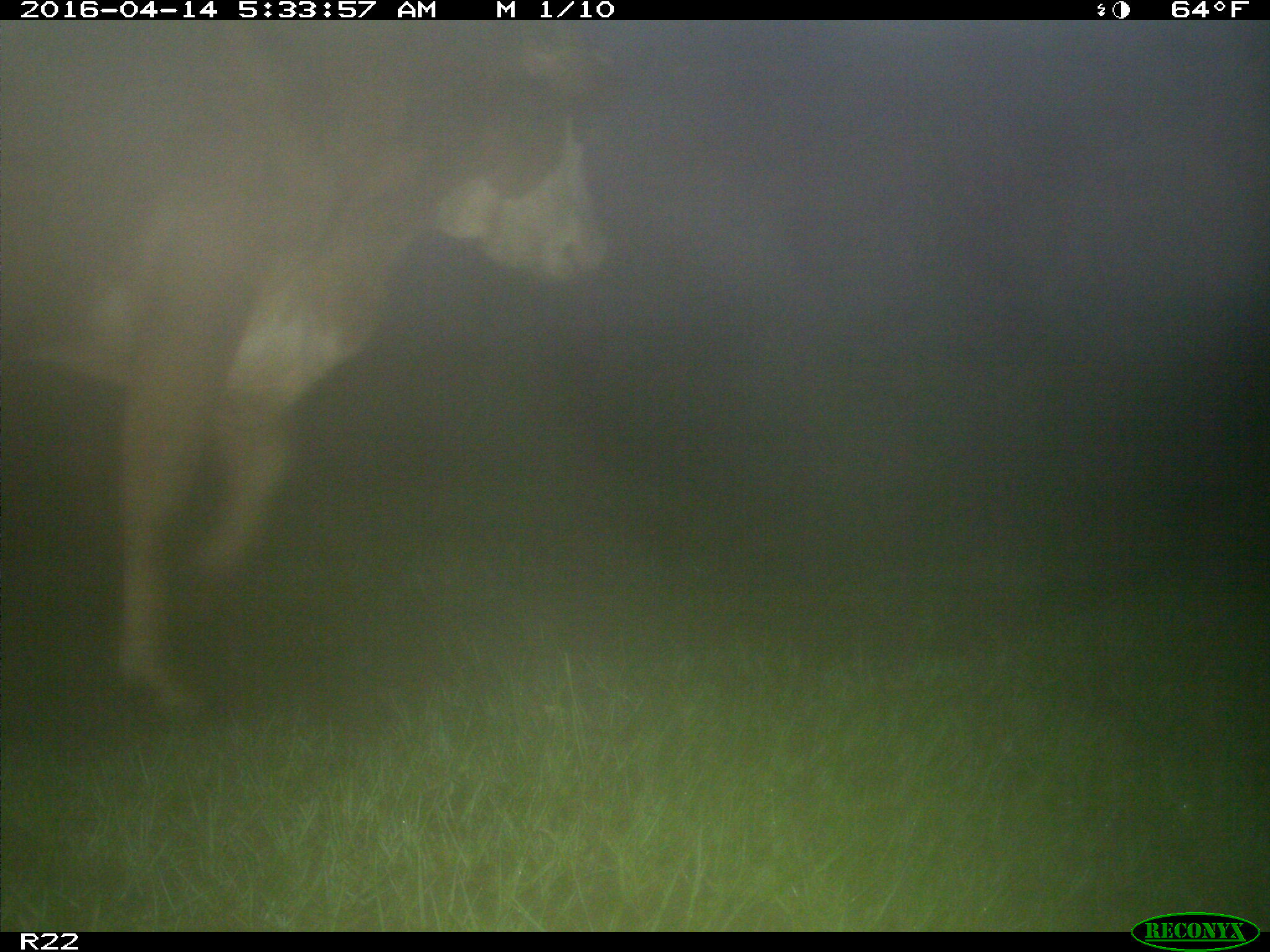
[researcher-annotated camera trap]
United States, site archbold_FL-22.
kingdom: Animalia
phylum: Chordata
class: Mammalia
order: Artiodactyla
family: Bovidae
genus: Bos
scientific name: Bos taurus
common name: domestic cow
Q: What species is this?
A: Bos taurus (domestic cow).